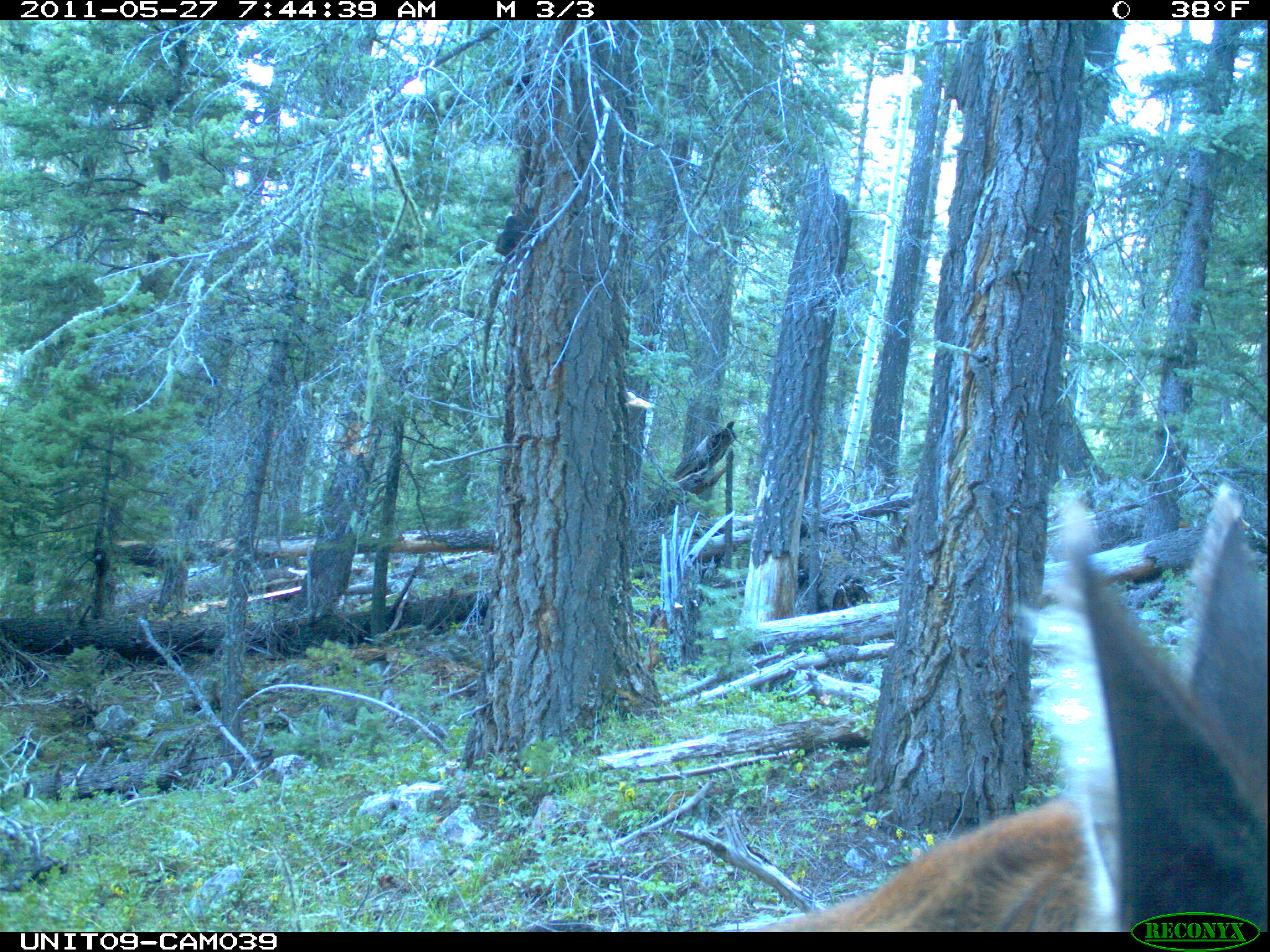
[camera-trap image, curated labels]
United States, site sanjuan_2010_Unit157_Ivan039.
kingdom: Animalia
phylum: Chordata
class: Mammalia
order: Artiodactyla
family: Cervidae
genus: Cervus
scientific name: Cervus elaphus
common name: red deer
Cervus elaphus (red deer).